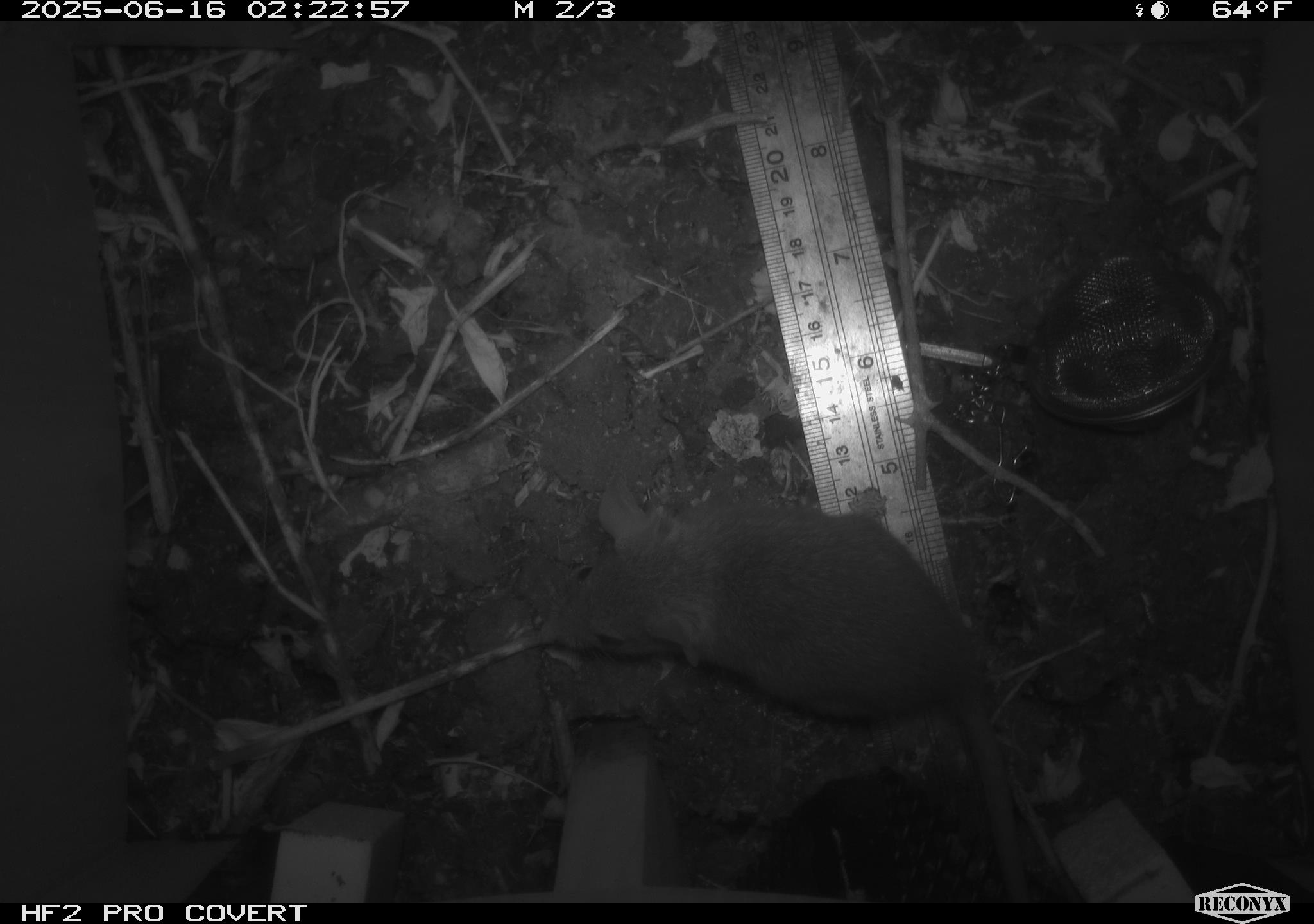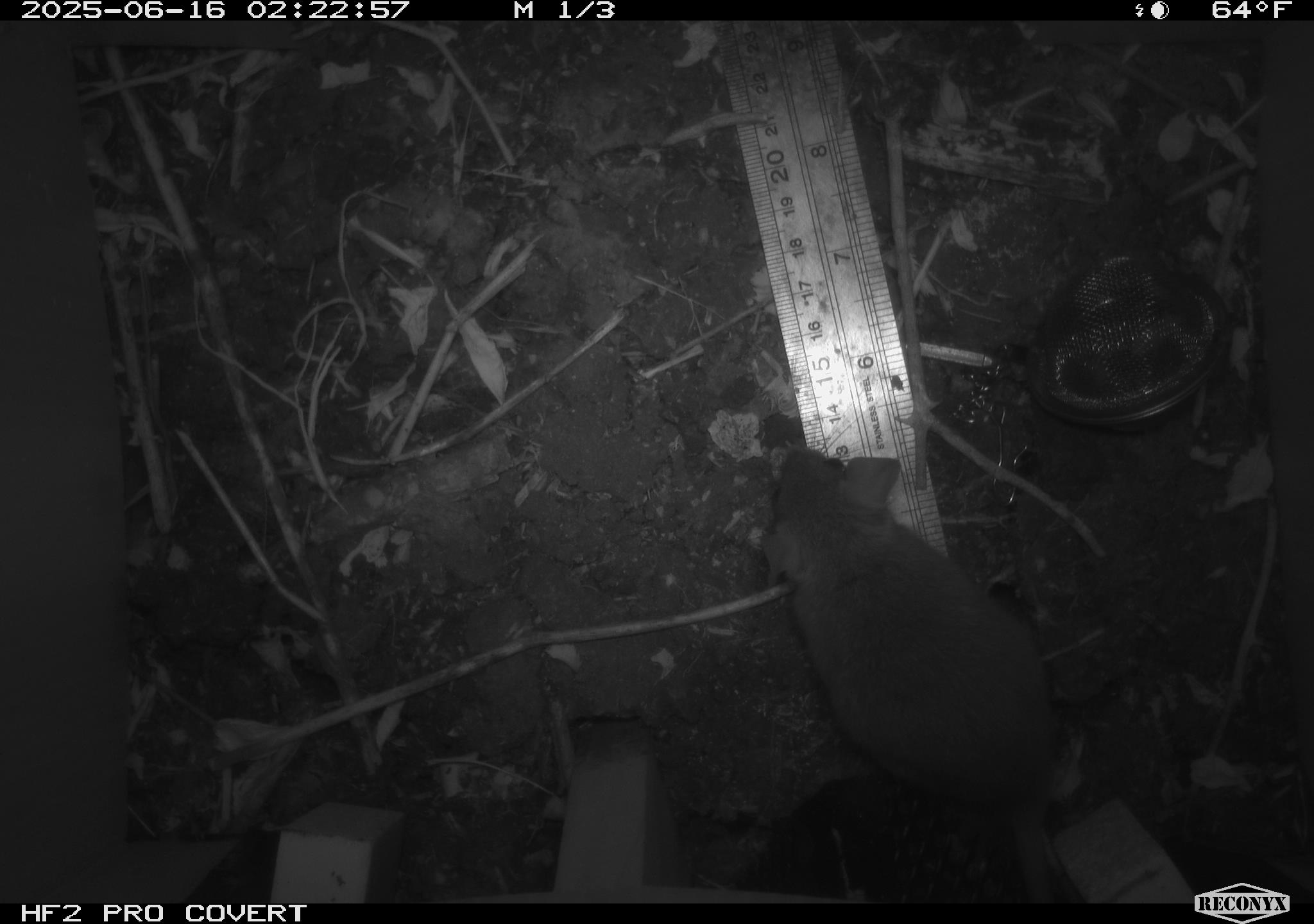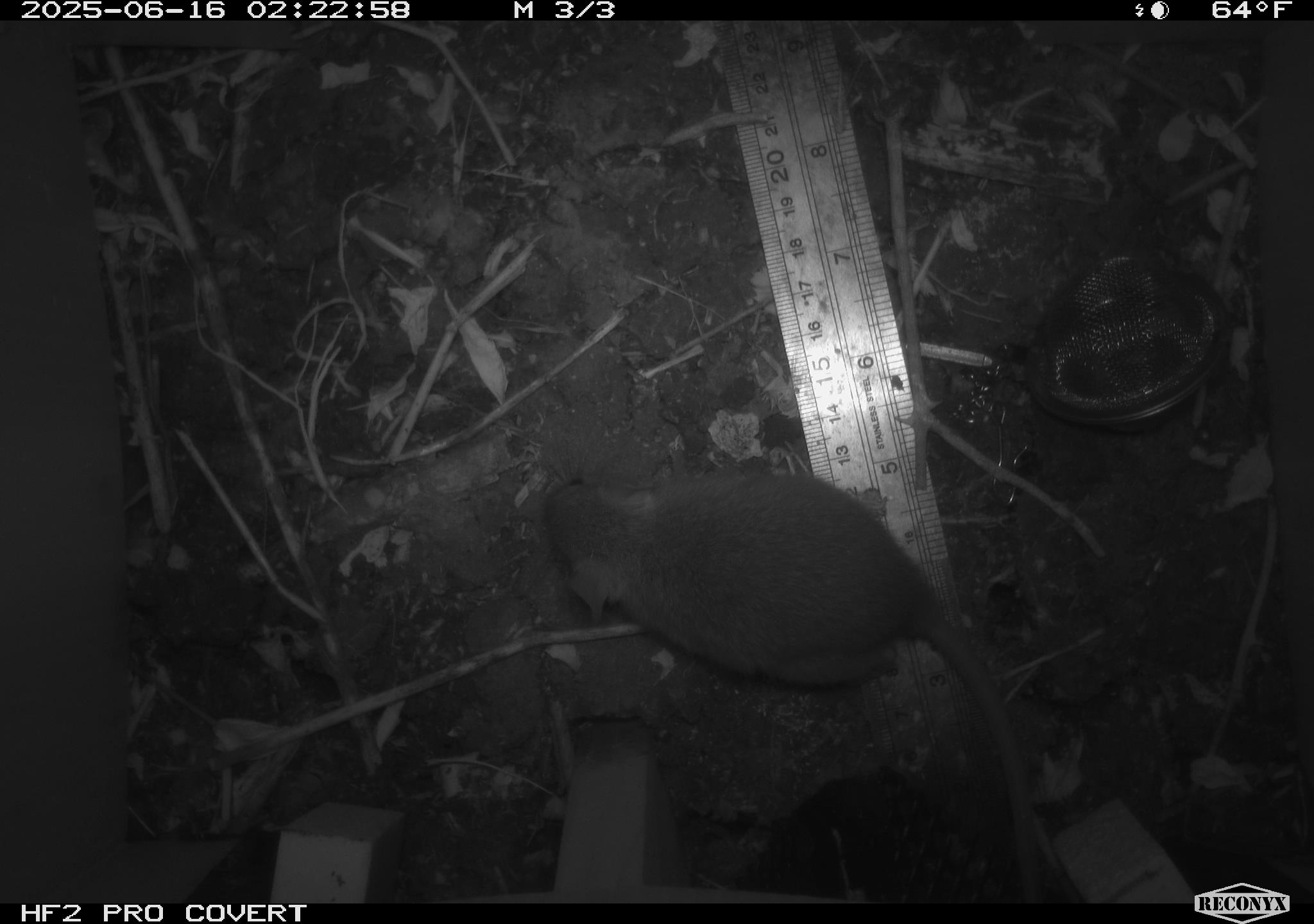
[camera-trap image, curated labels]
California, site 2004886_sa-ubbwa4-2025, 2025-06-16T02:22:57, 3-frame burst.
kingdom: Animalia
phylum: Chordata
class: Mammalia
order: Rodentia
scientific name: Rodentia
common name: rodent